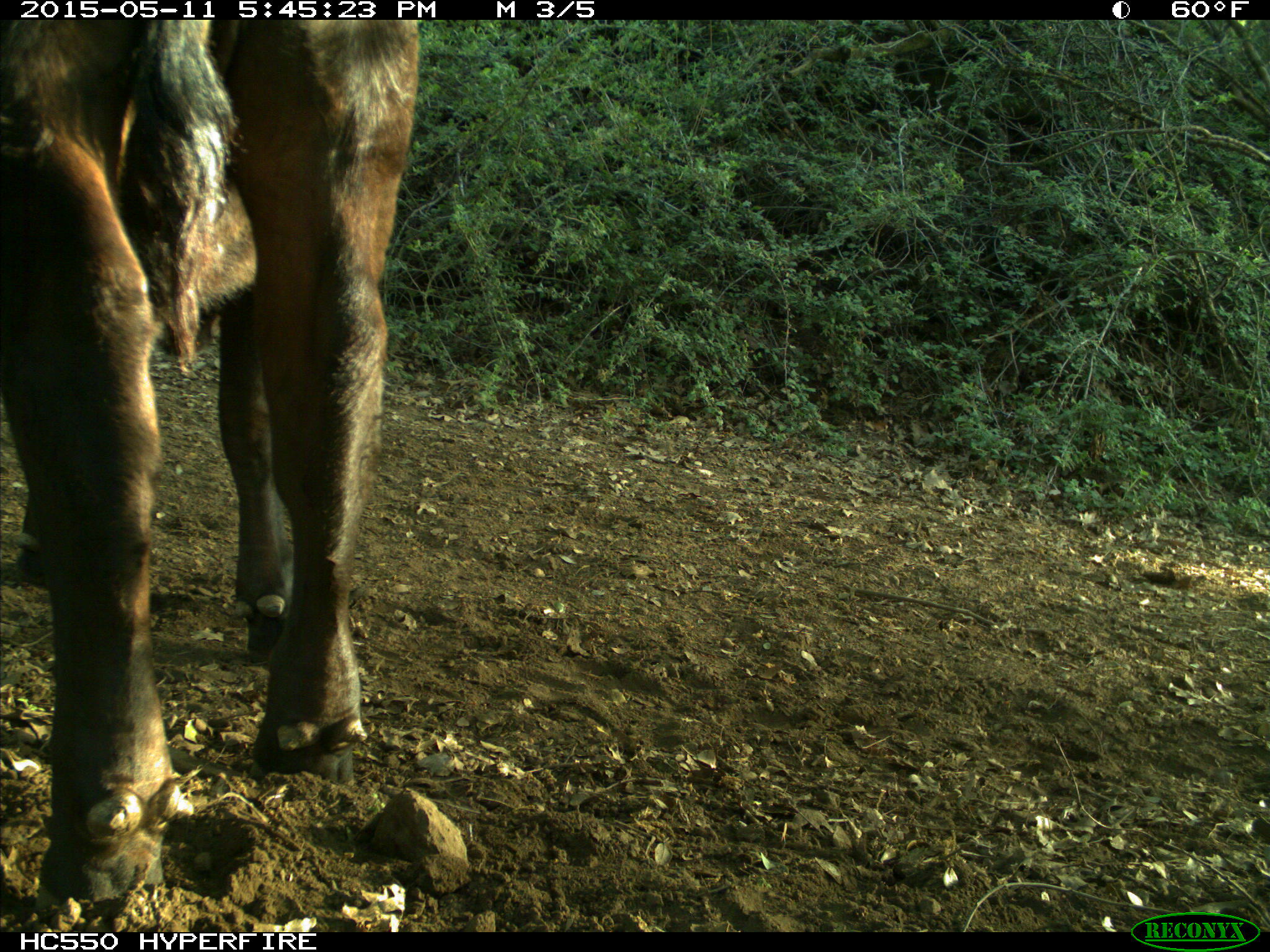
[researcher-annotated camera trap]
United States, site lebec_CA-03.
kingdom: Animalia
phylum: Chordata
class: Mammalia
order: Artiodactyla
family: Bovidae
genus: Bos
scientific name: Bos taurus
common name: domestic cow